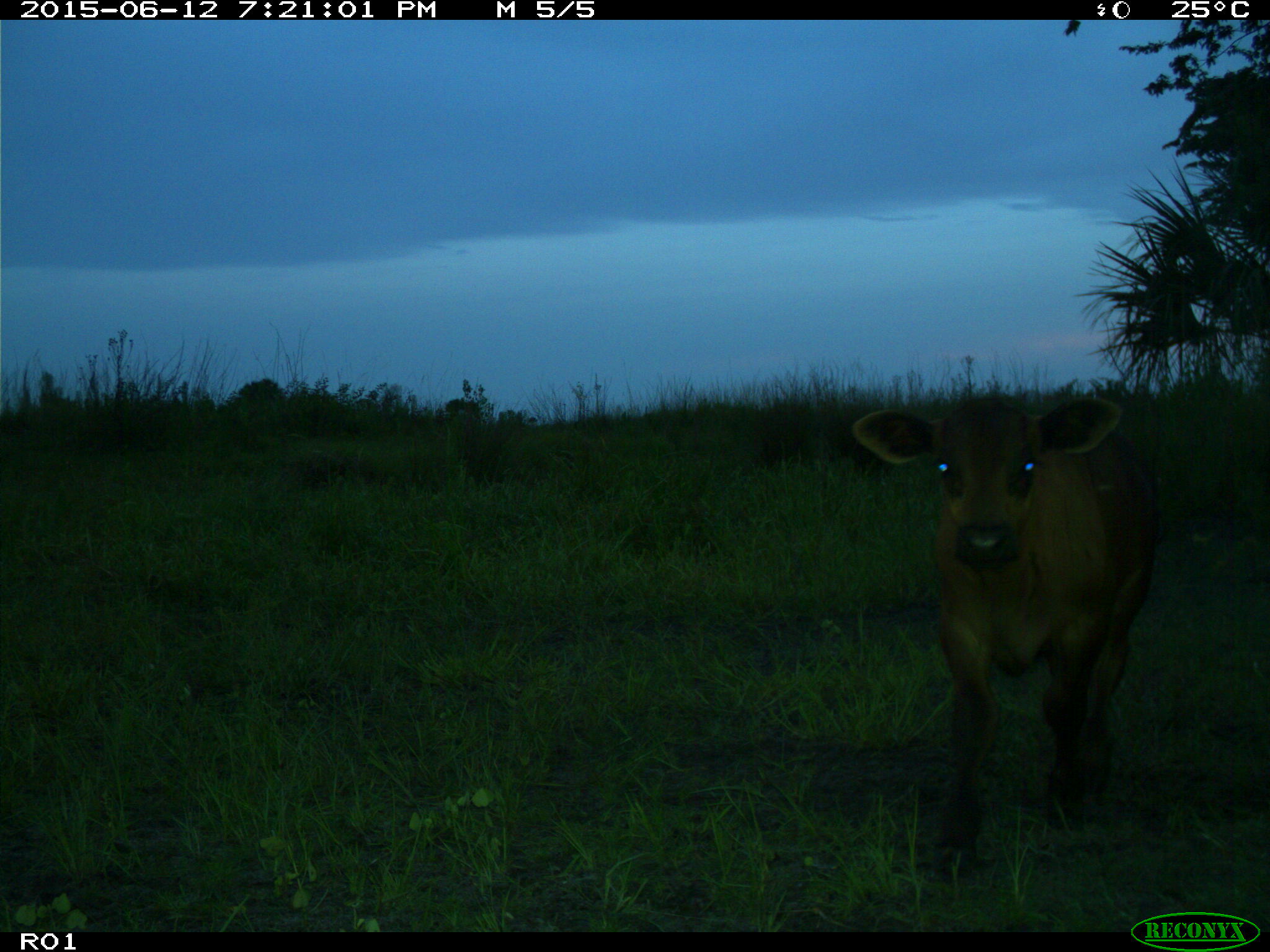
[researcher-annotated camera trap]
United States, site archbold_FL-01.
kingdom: Animalia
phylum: Chordata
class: Mammalia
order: Artiodactyla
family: Bovidae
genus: Bos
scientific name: Bos taurus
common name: domestic cow